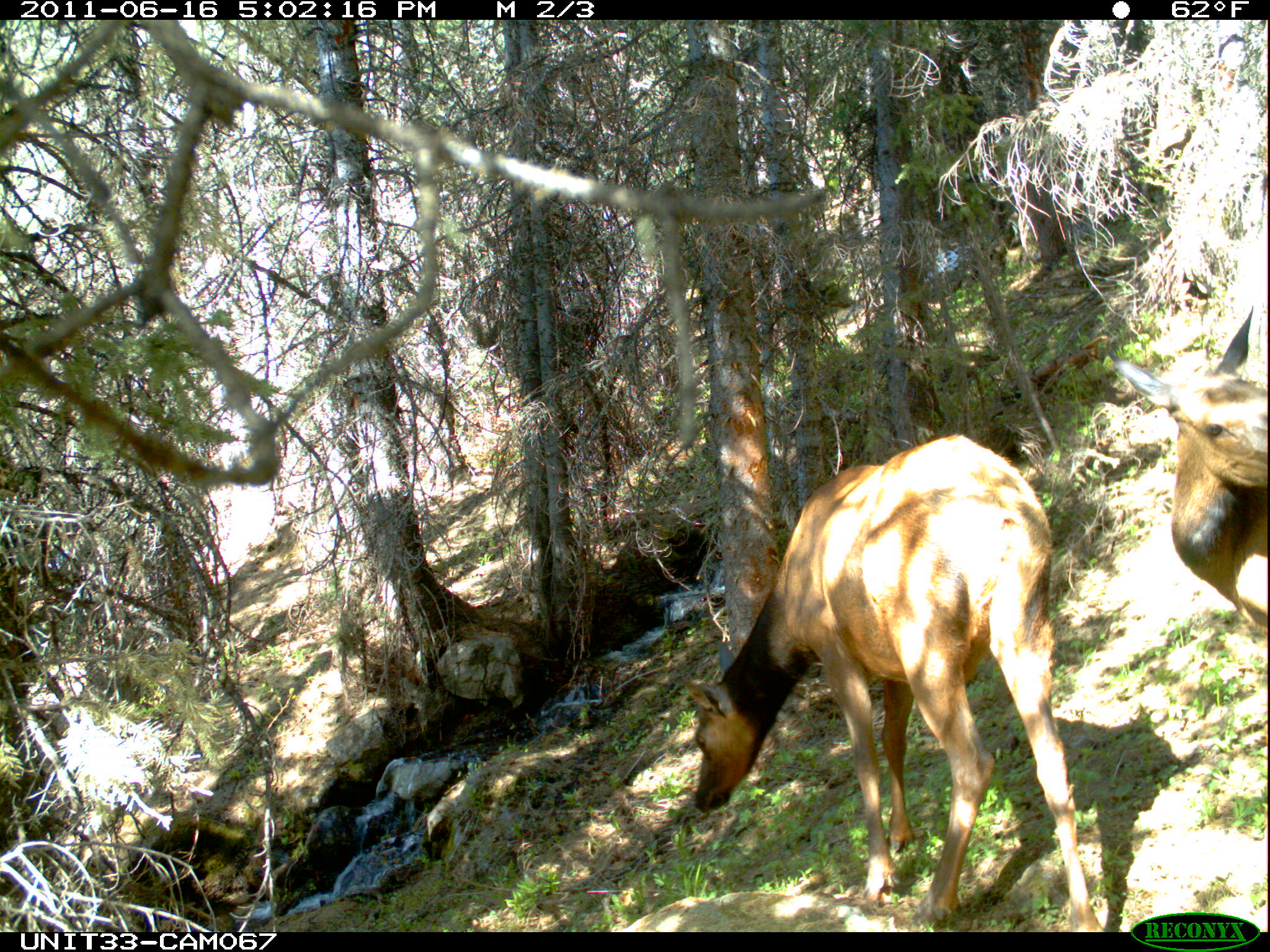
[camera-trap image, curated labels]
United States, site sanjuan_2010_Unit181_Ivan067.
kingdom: Animalia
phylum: Chordata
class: Mammalia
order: Artiodactyla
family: Cervidae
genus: Cervus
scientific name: Cervus elaphus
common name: red deer